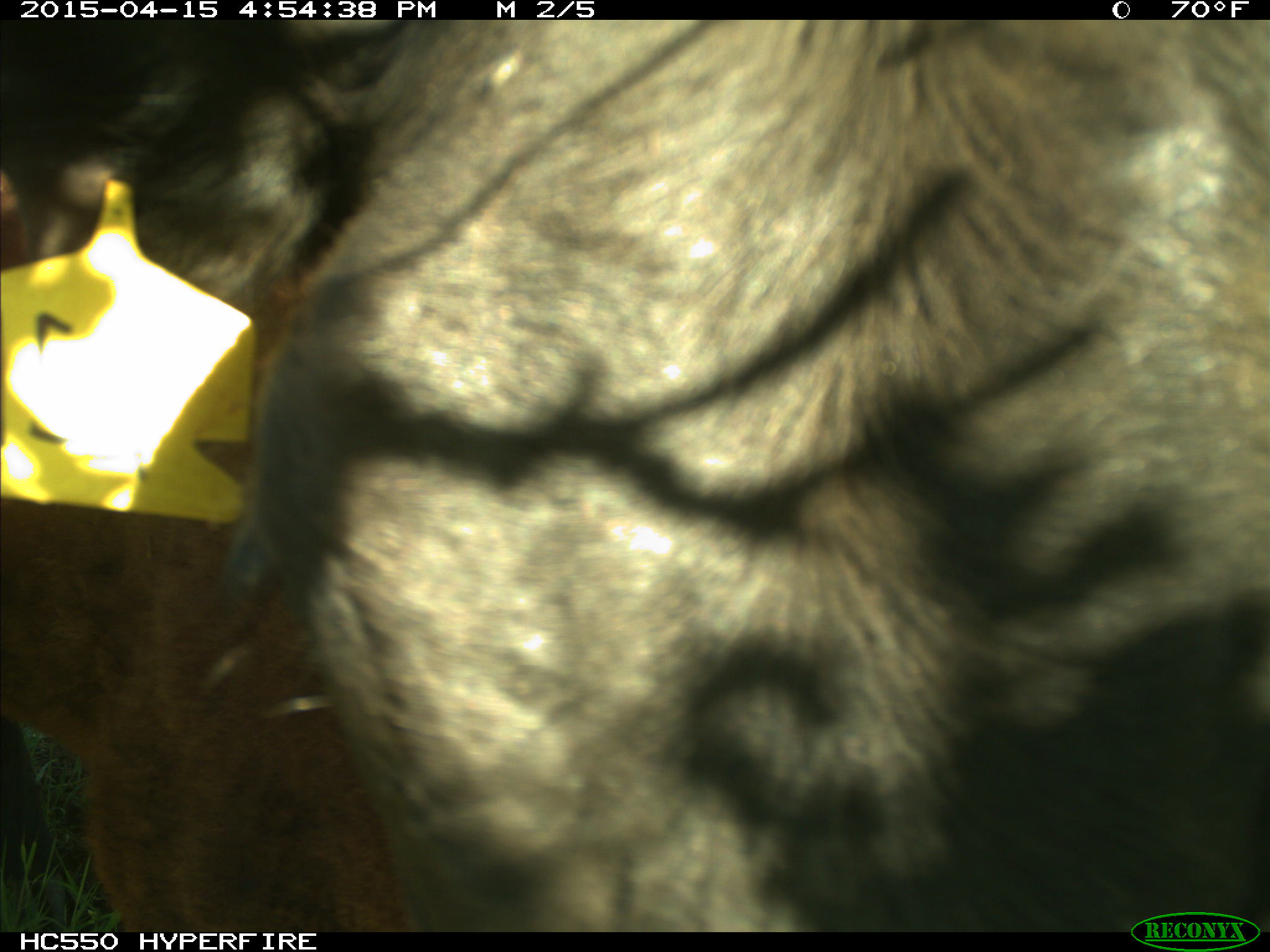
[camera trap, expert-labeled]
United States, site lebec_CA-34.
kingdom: Animalia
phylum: Chordata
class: Mammalia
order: Artiodactyla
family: Bovidae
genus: Bos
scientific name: Bos taurus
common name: domestic cow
Bos taurus (domestic cow).